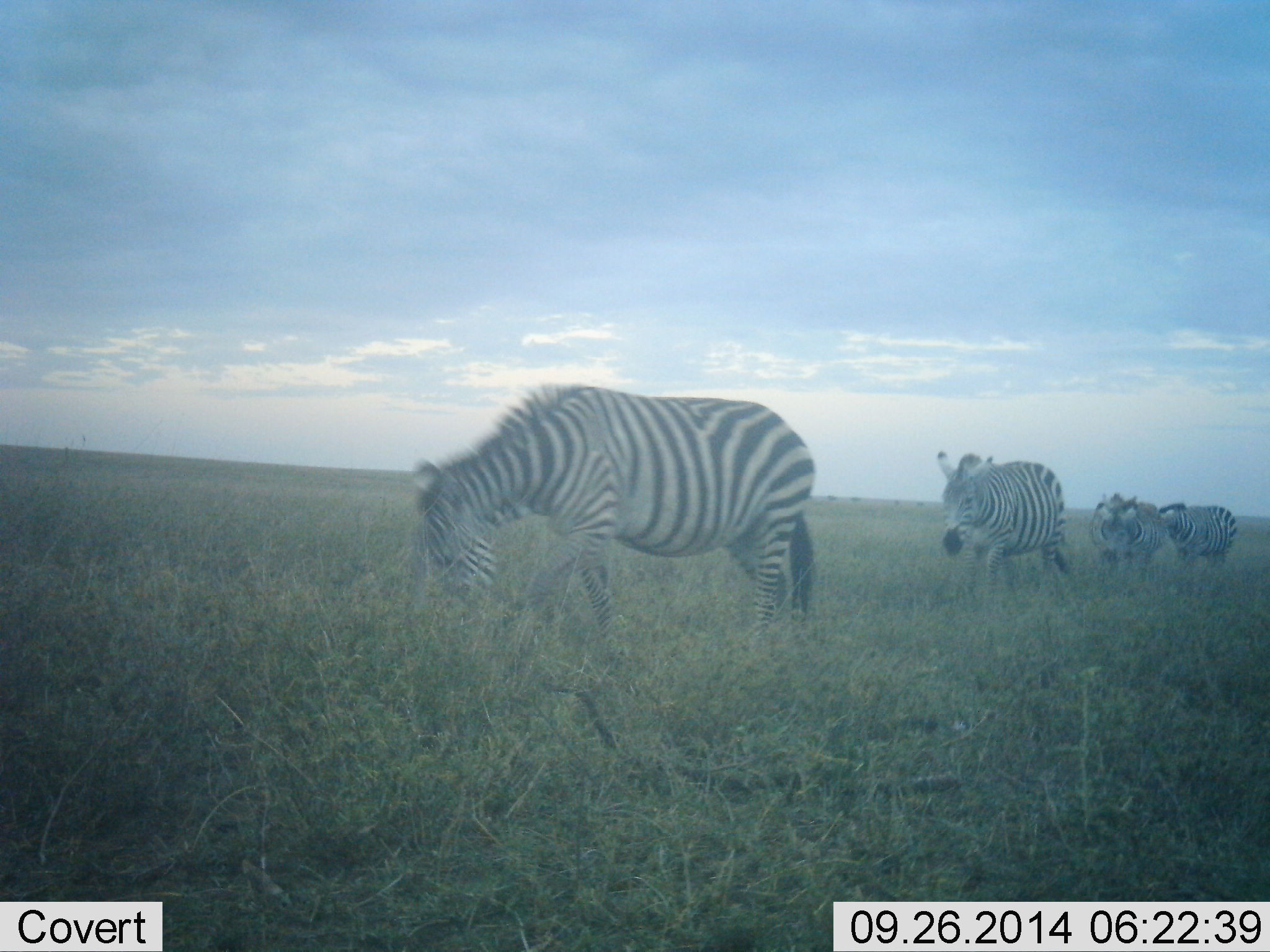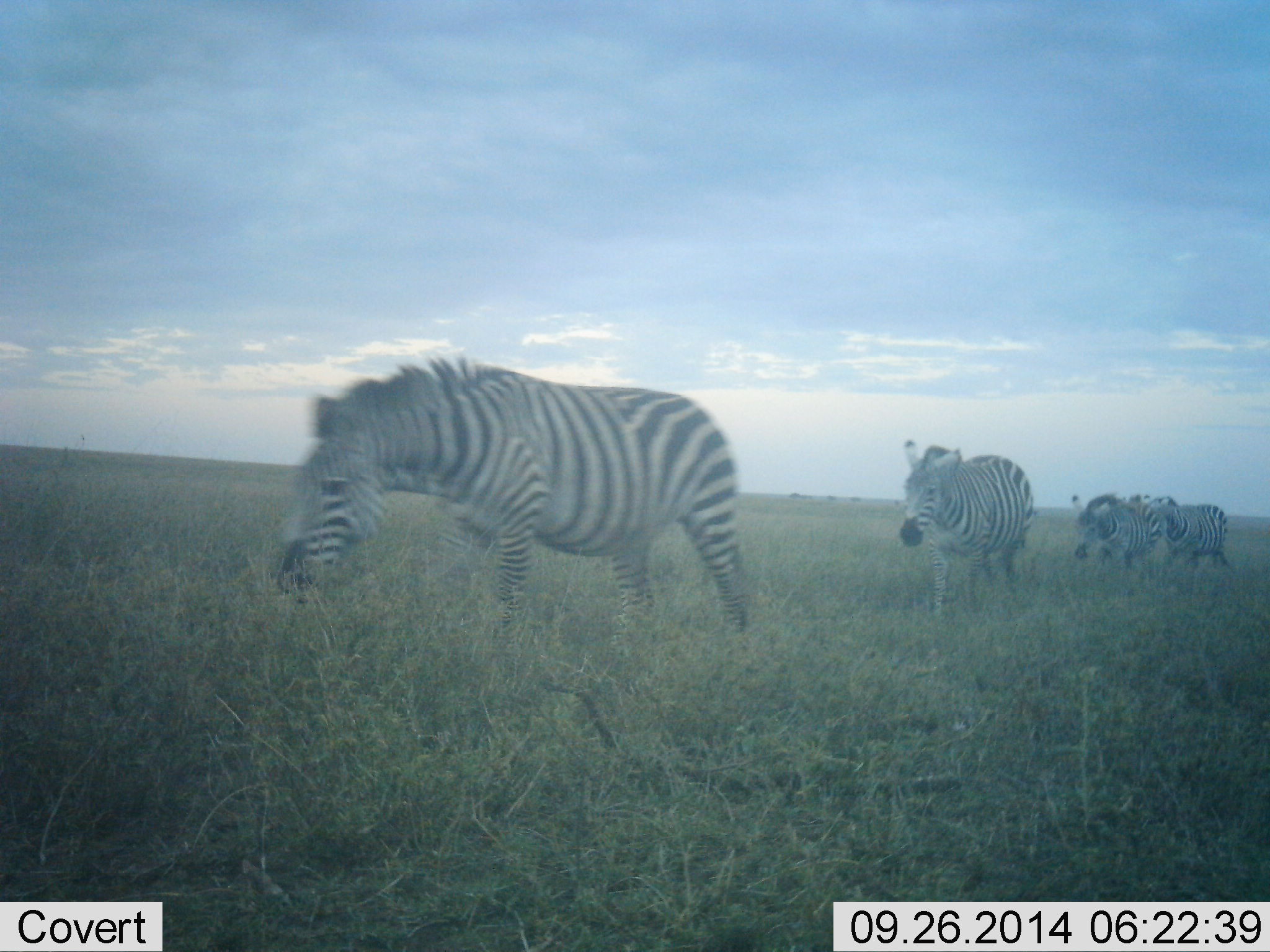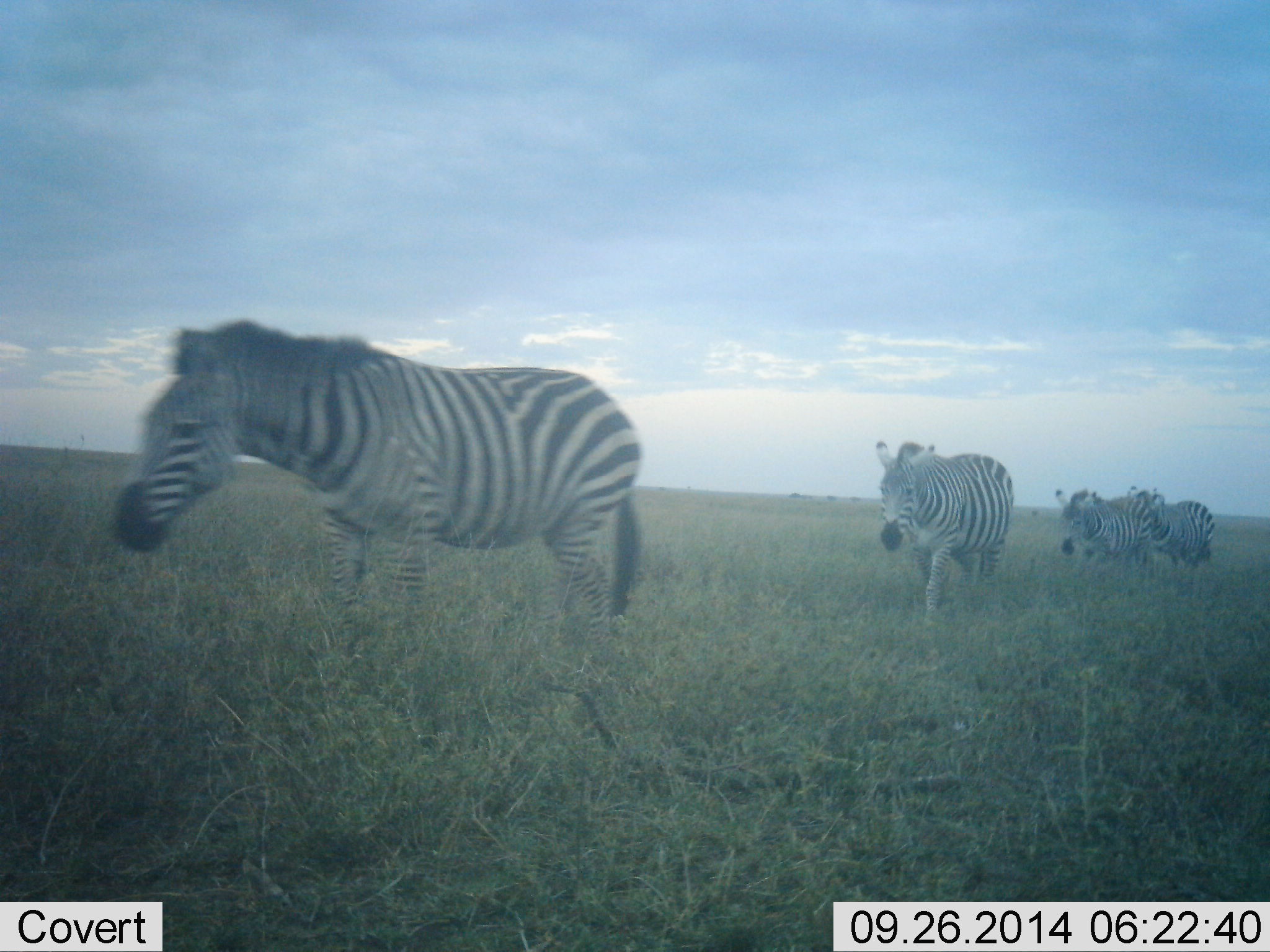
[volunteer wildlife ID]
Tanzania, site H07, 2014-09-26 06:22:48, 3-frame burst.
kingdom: Animalia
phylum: Chordata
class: Mammalia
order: Perissodactyla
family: Equidae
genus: Equus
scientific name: Equus quagga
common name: plains zebra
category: zebra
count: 4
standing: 10%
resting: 10%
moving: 90%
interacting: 10%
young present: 0%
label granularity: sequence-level